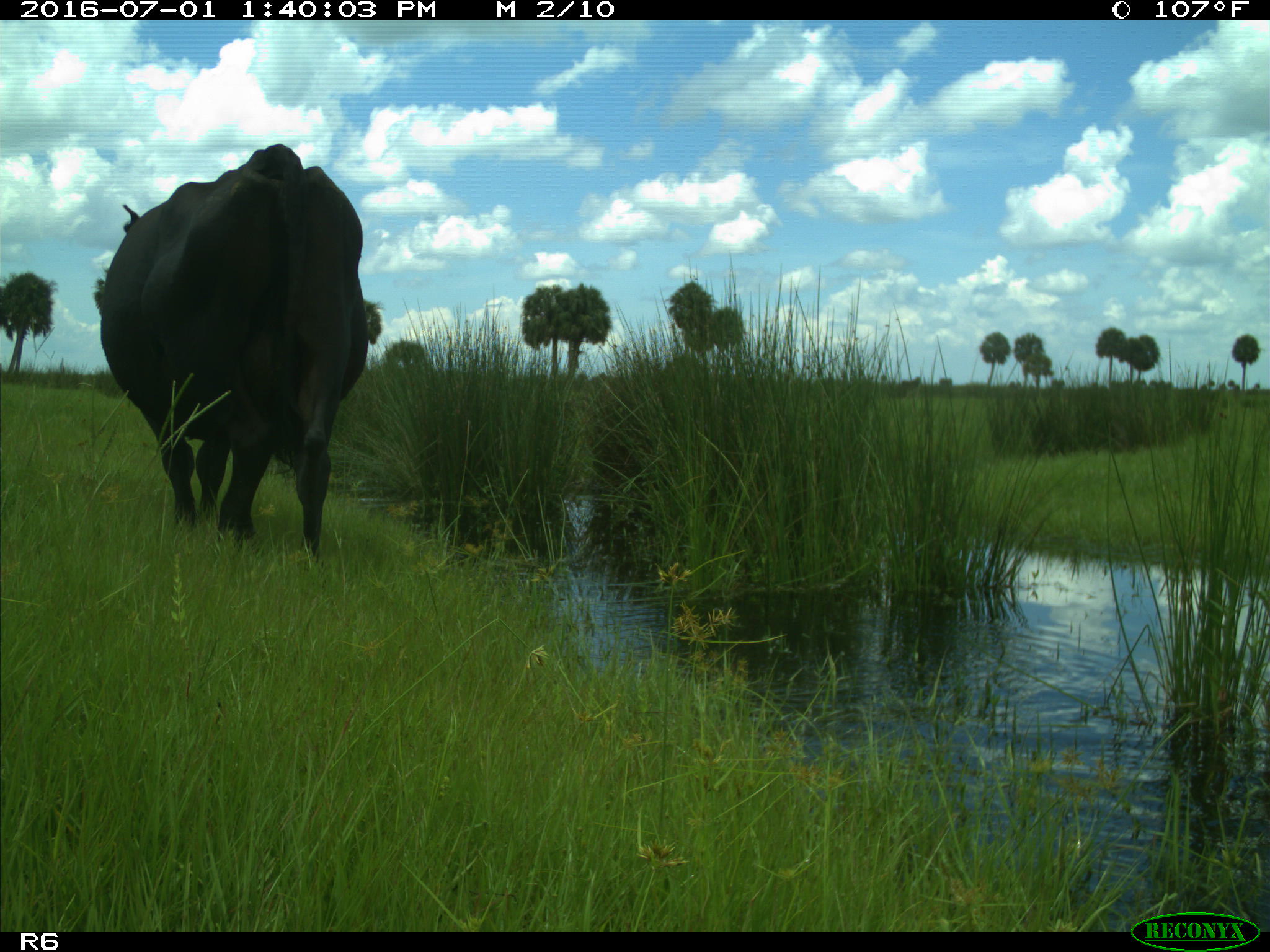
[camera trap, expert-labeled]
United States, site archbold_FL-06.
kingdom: Animalia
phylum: Chordata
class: Mammalia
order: Artiodactyla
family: Bovidae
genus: Bos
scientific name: Bos taurus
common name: domestic cow